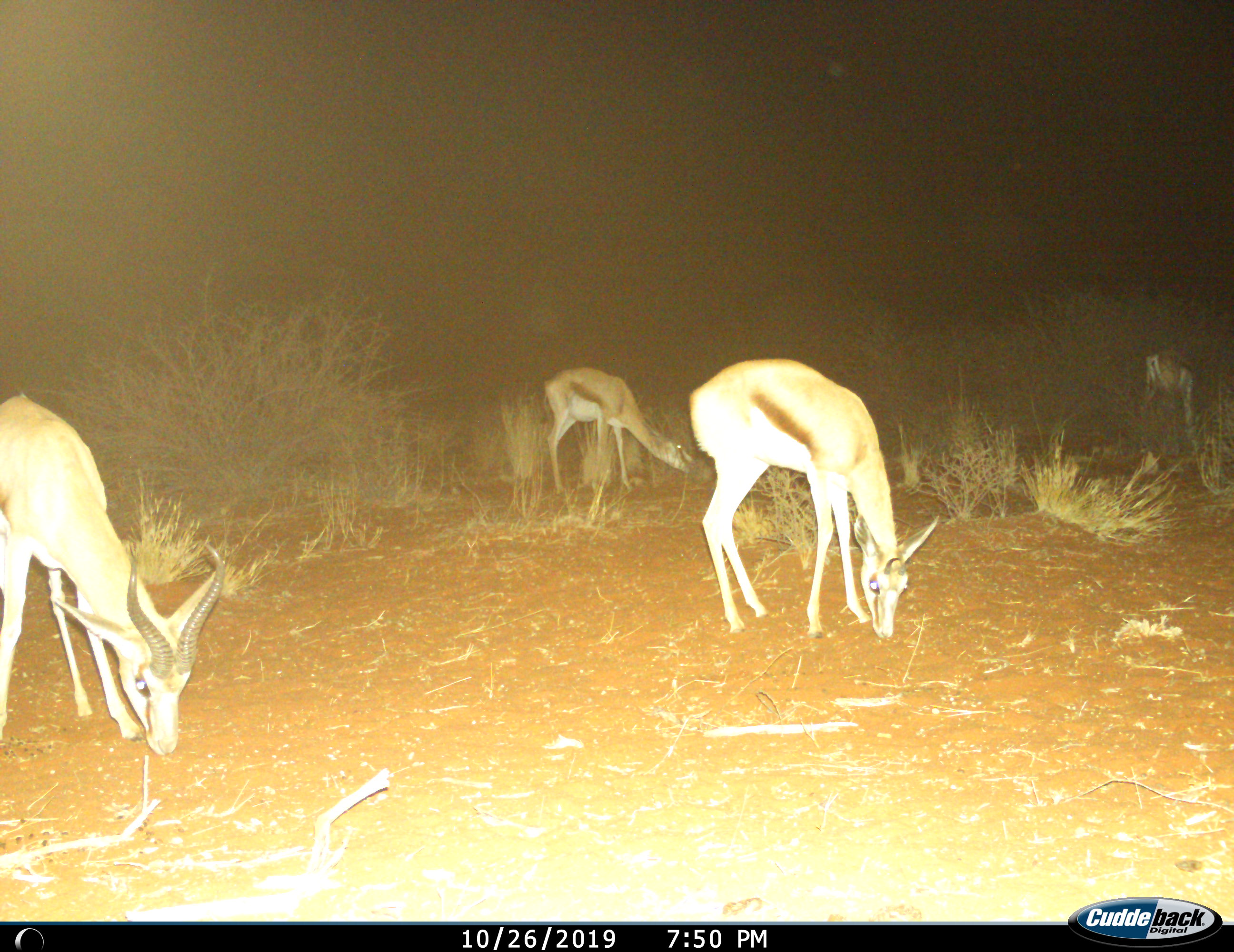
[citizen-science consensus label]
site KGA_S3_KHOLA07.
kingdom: Animalia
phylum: Chordata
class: Mammalia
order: Artiodactyla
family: Bovidae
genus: Antidorcas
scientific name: Antidorcas marsupialis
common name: springbok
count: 4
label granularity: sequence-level